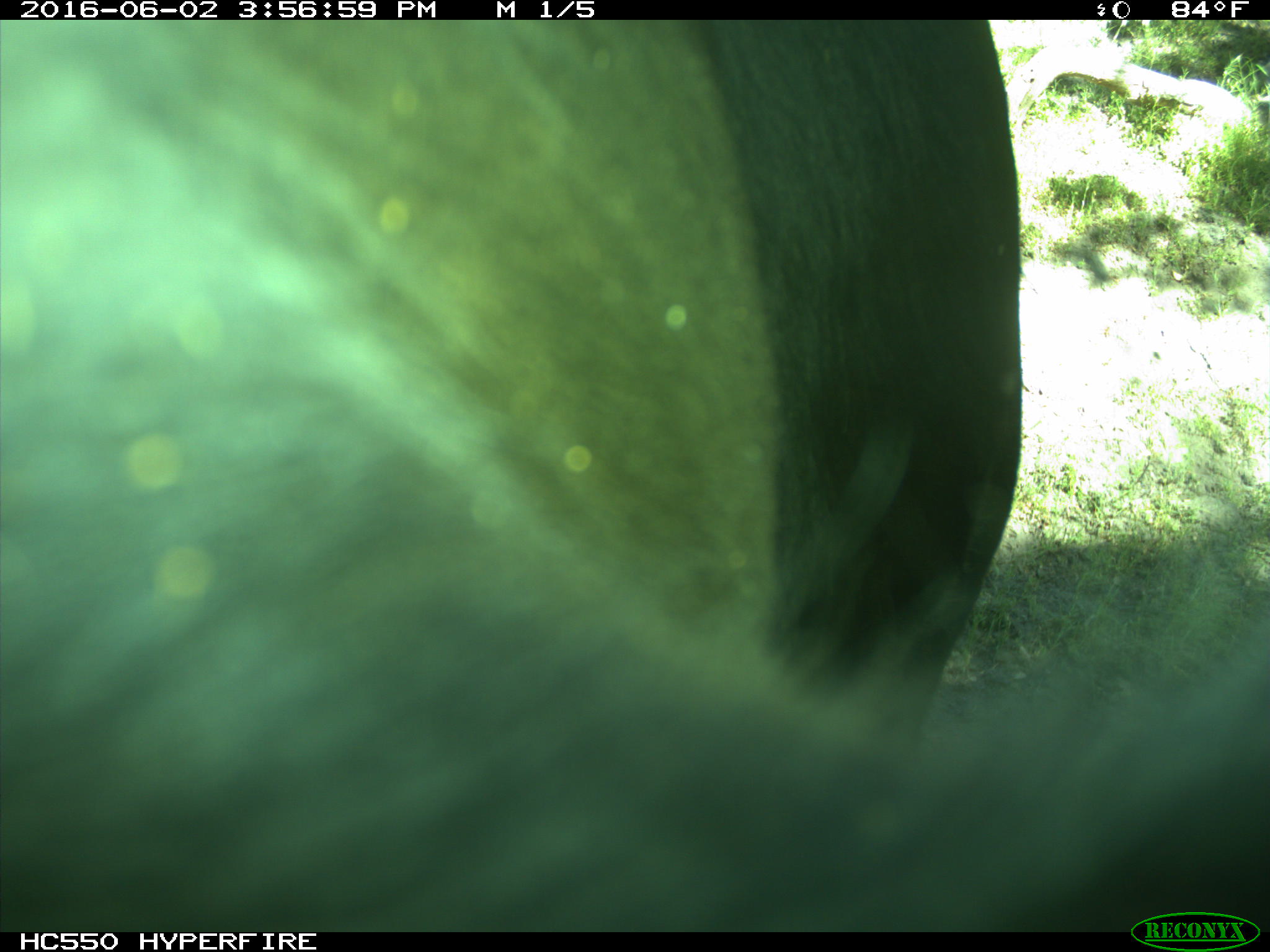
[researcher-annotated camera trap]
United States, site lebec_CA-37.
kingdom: Animalia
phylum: Chordata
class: Mammalia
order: Artiodactyla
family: Bovidae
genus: Bos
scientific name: Bos taurus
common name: domestic cow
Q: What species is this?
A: Bos taurus (domestic cow).